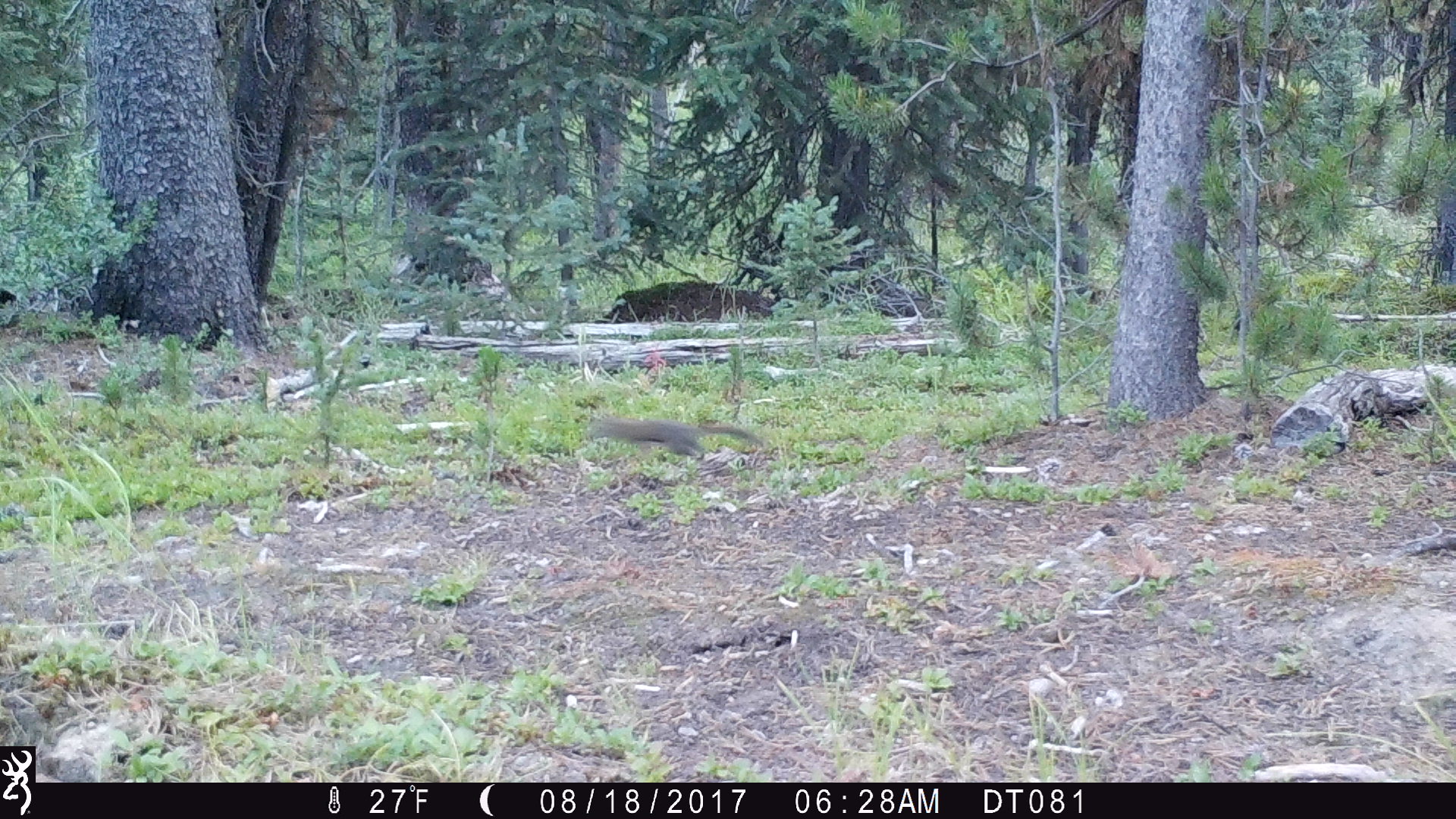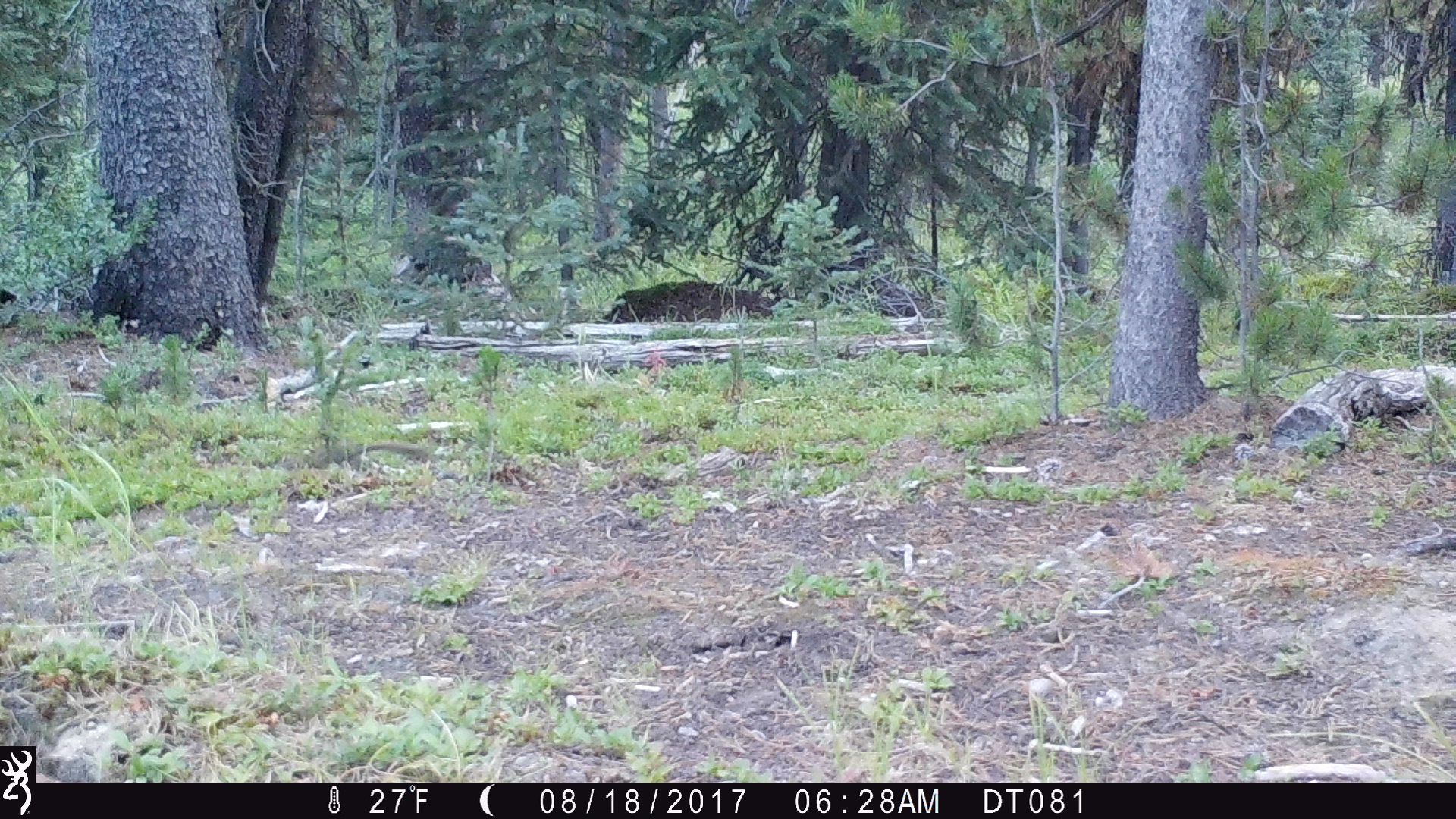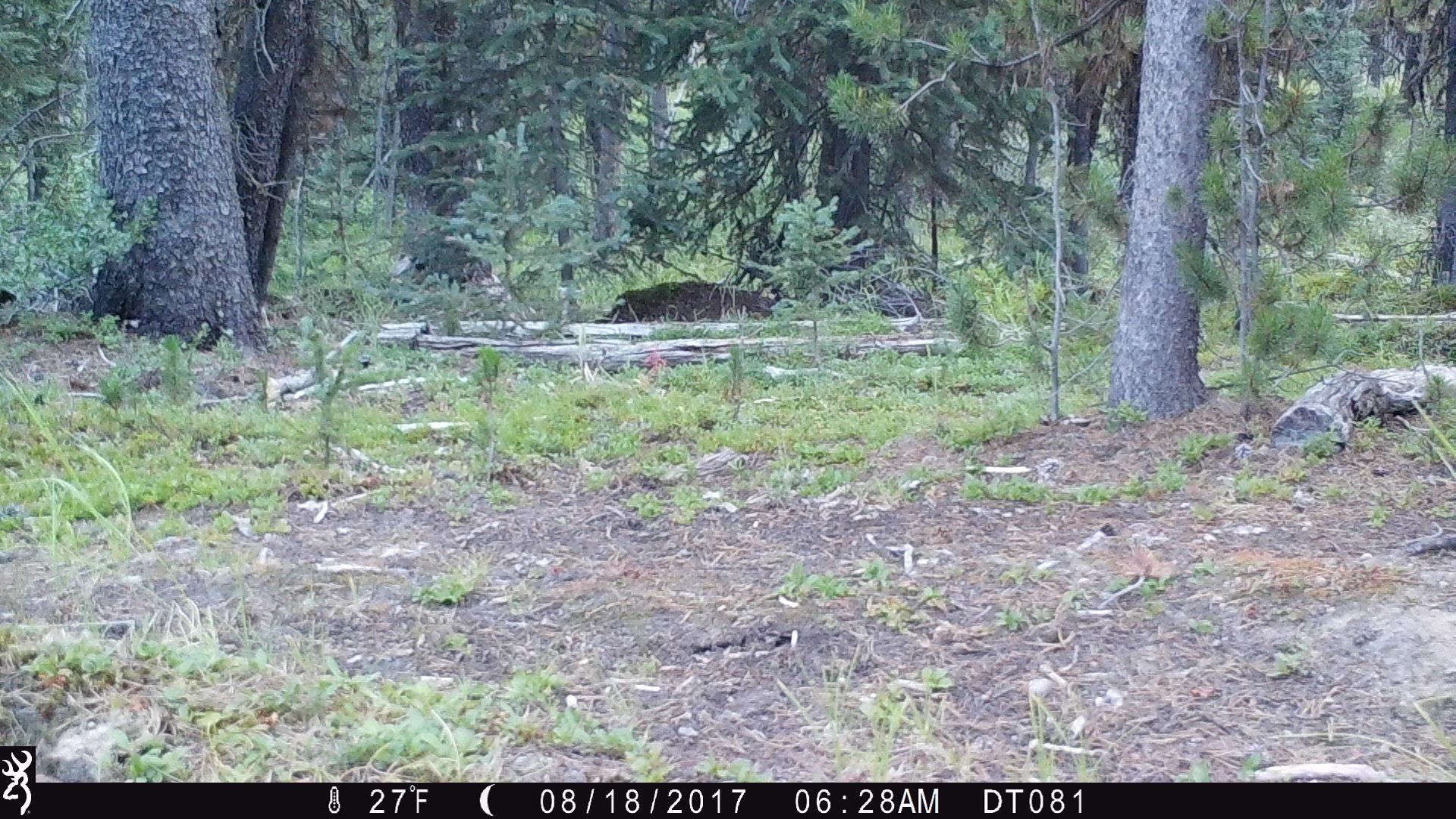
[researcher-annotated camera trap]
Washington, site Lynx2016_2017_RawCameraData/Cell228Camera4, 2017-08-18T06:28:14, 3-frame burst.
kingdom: Animalia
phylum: Chordata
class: Mammalia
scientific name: Mammalia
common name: small mammal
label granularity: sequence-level